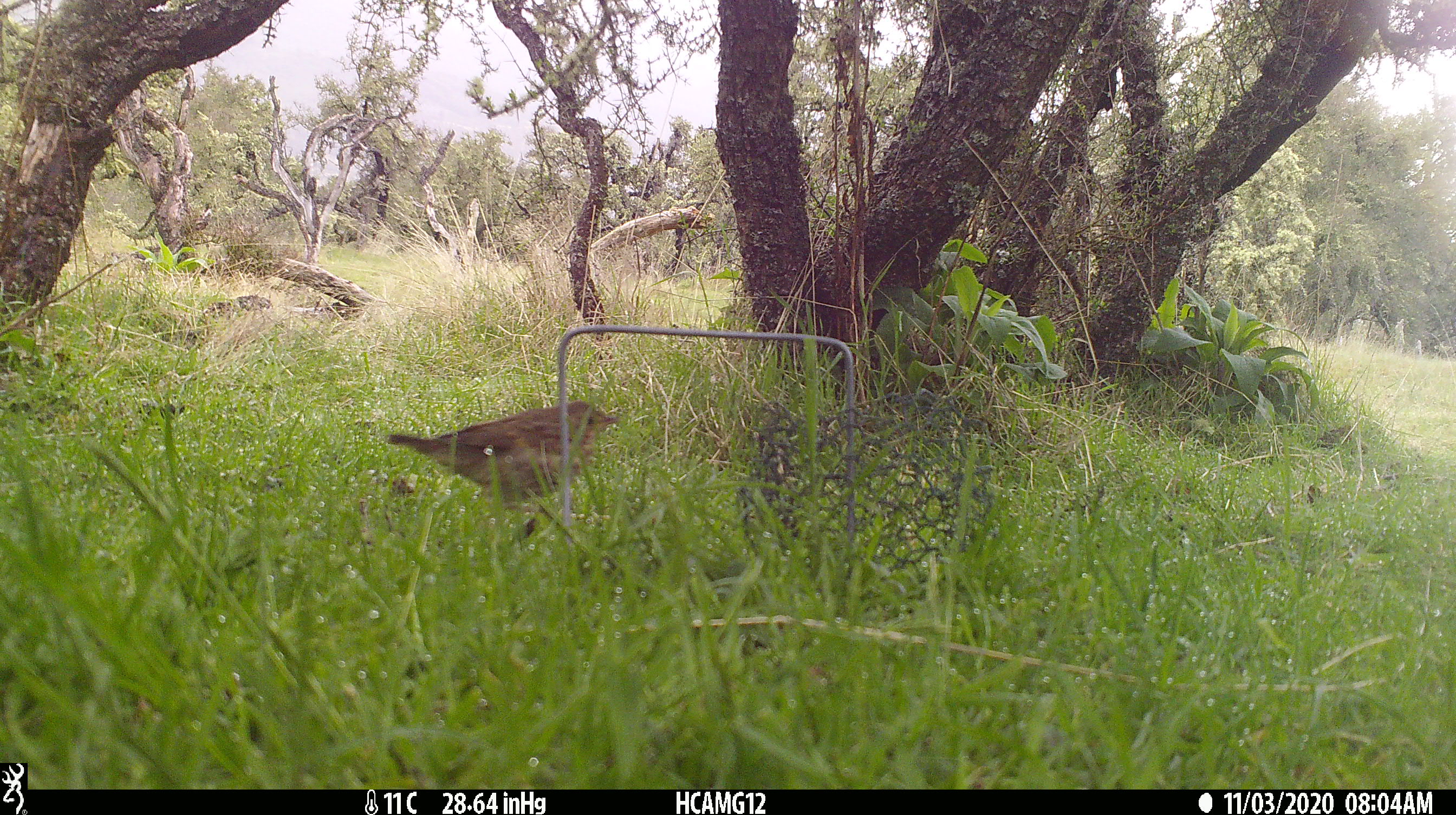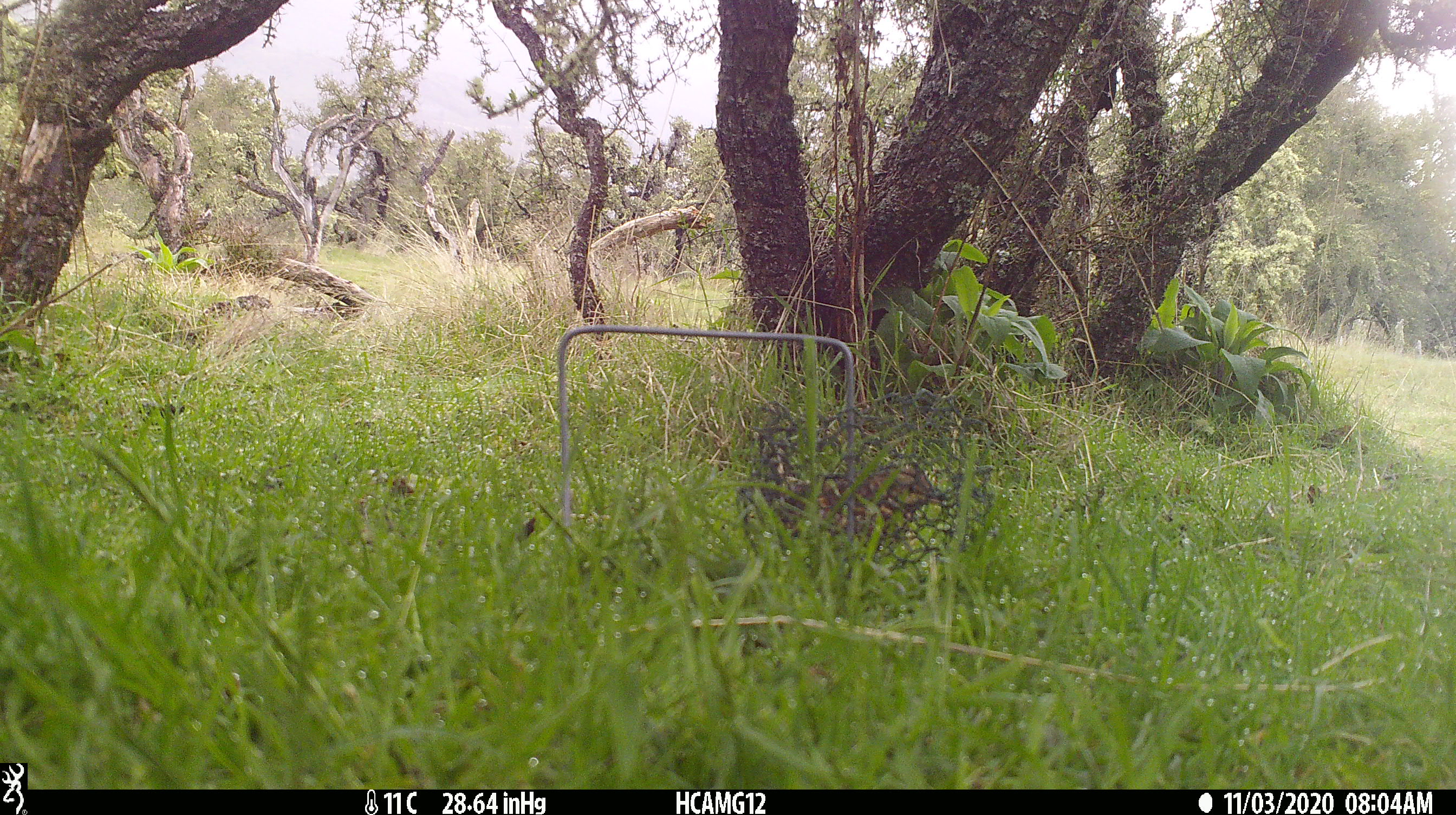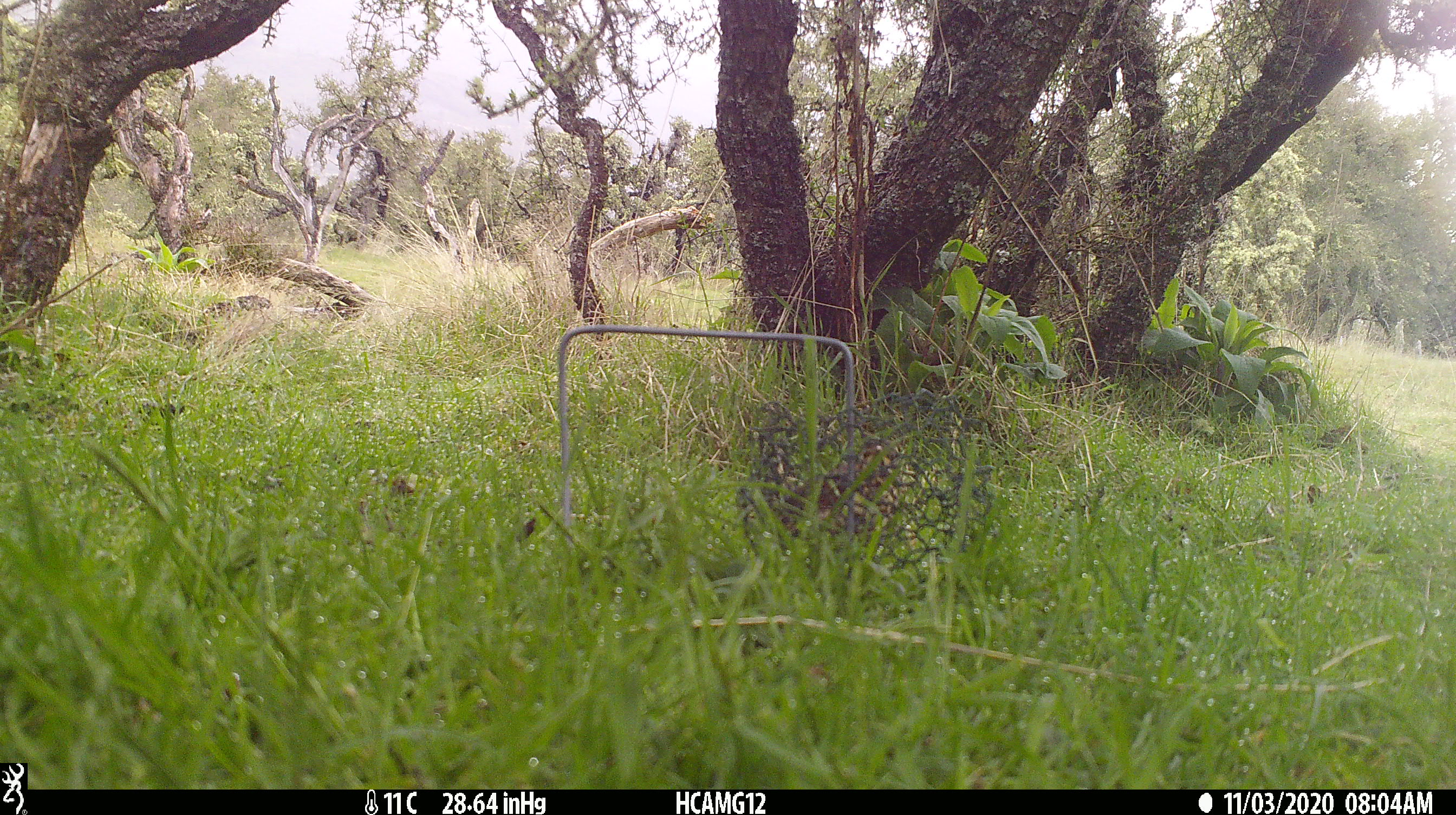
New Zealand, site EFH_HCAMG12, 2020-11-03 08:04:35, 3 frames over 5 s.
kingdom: Animalia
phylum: Chordata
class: Aves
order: Passeriformes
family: Turdidae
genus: Turdus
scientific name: Turdus philomelos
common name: song thrush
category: thrush